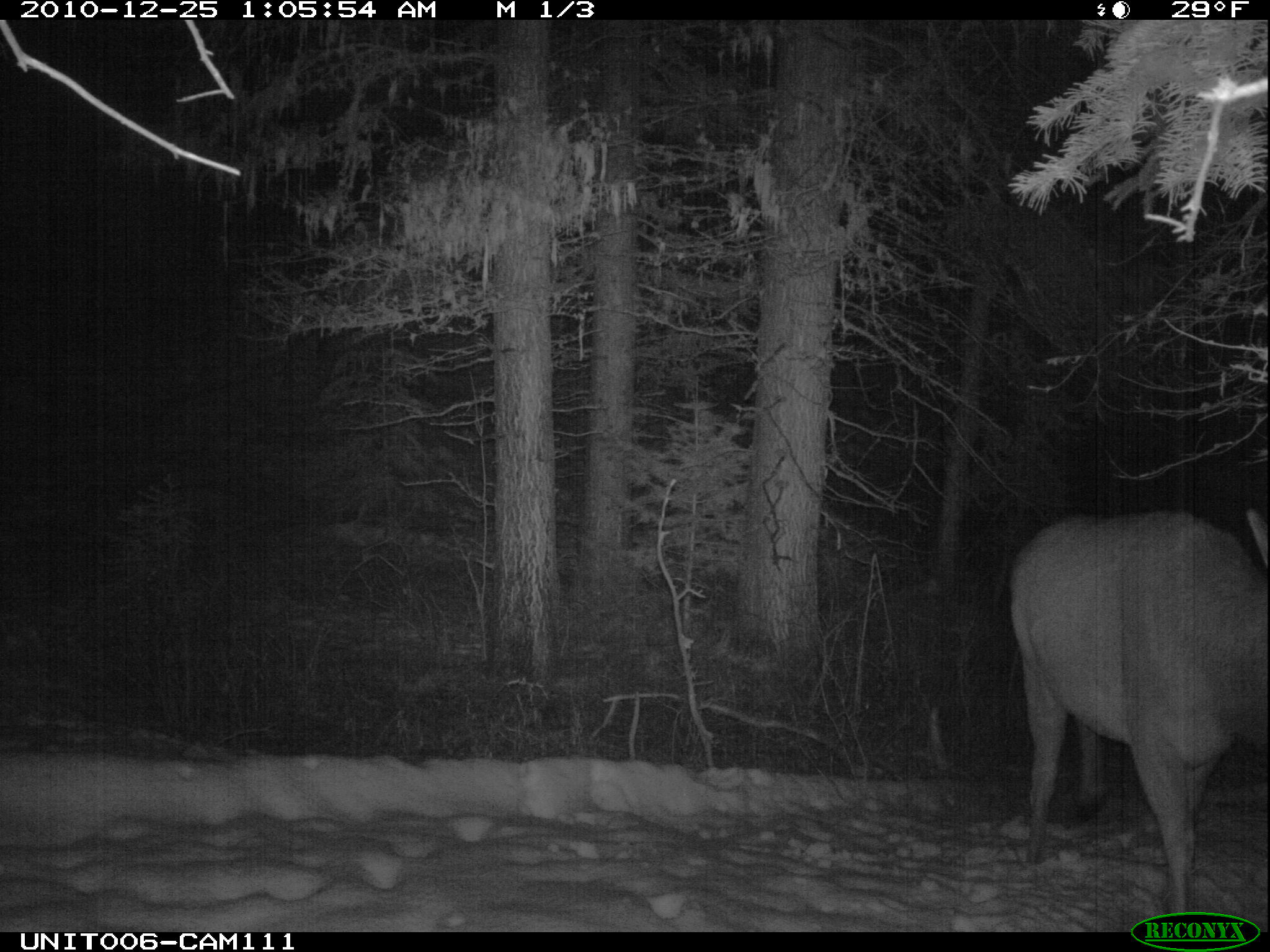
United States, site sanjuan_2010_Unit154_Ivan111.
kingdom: Animalia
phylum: Chordata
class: Mammalia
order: Artiodactyla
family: Cervidae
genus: Cervus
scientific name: Cervus elaphus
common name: red deer